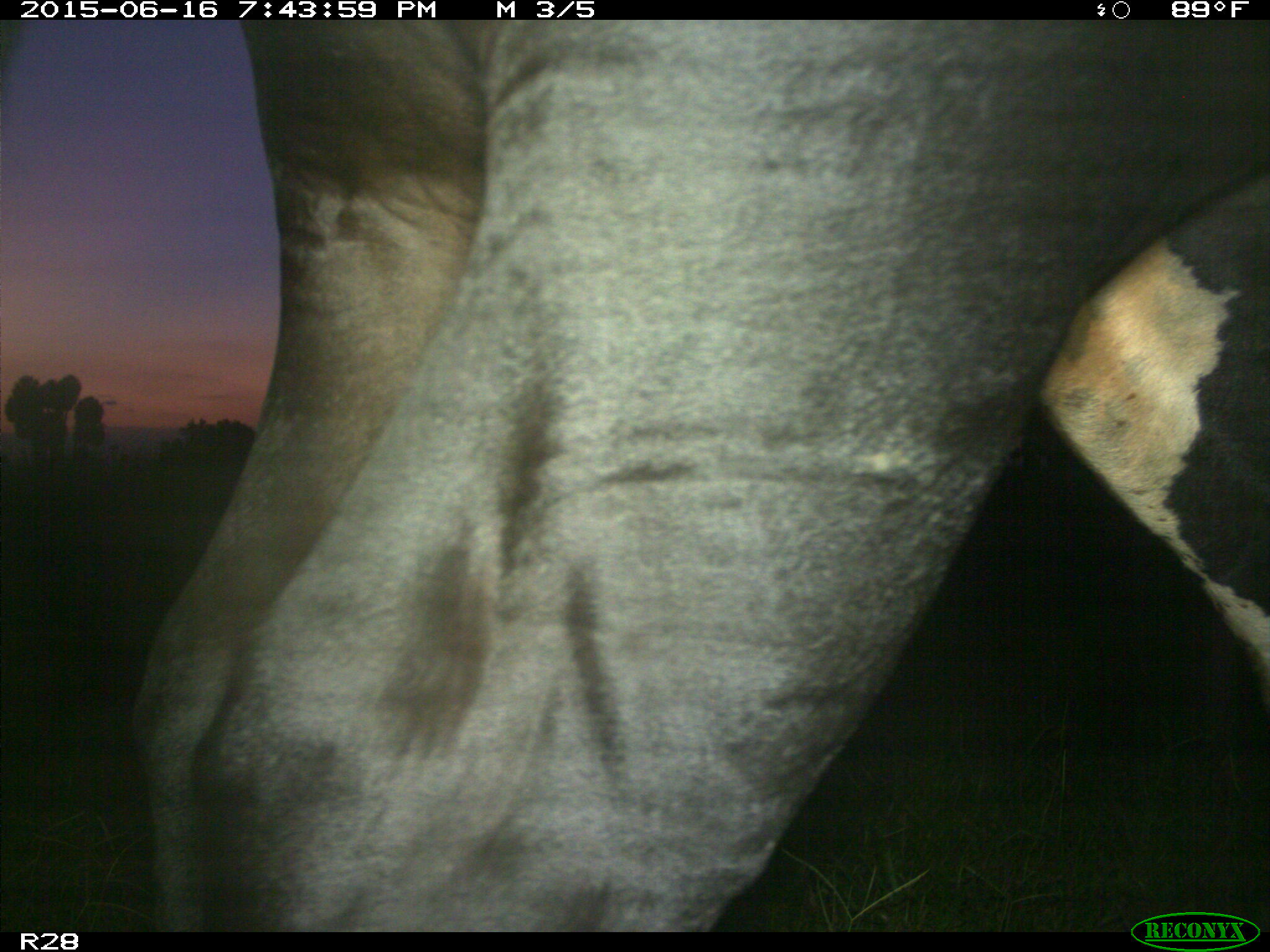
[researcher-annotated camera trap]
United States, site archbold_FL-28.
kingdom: Animalia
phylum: Chordata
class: Mammalia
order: Artiodactyla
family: Bovidae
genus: Bos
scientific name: Bos taurus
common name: domestic cow